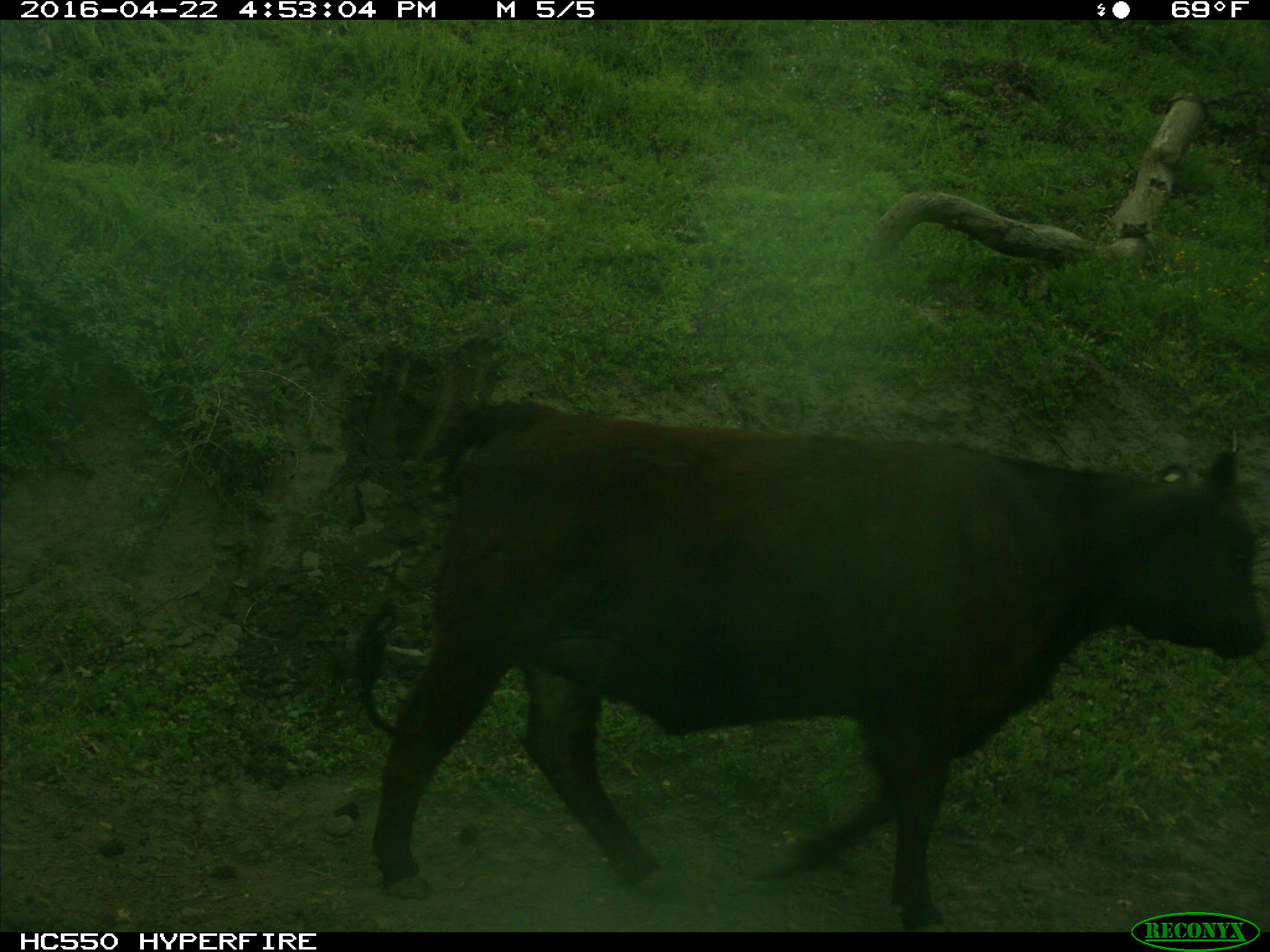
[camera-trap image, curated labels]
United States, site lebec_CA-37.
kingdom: Animalia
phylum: Chordata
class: Mammalia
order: Artiodactyla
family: Bovidae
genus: Bos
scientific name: Bos taurus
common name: domestic cow